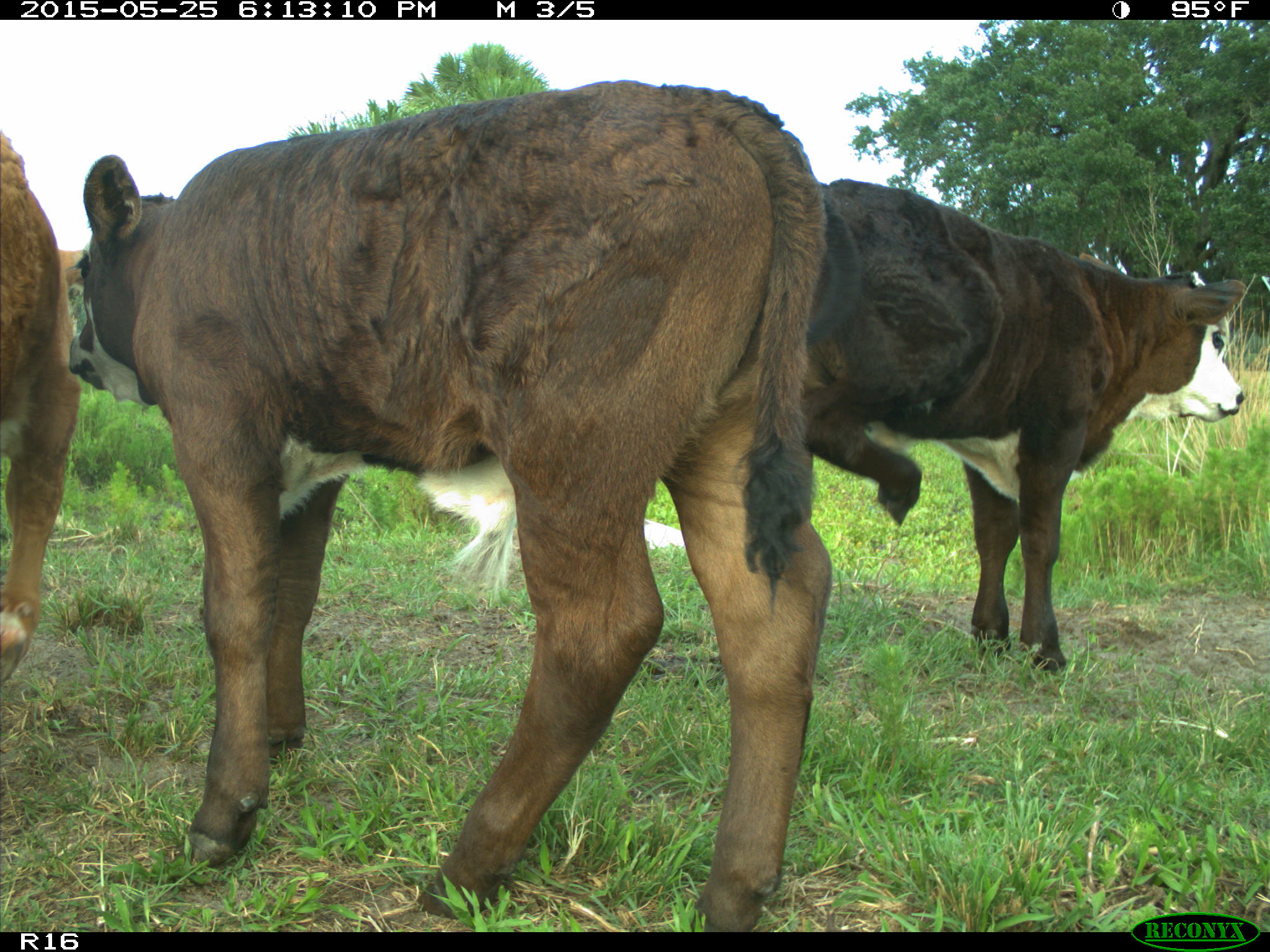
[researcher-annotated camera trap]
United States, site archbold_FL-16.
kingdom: Animalia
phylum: Chordata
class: Mammalia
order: Artiodactyla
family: Bovidae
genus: Bos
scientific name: Bos taurus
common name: domestic cow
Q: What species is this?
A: Bos taurus (domestic cow).